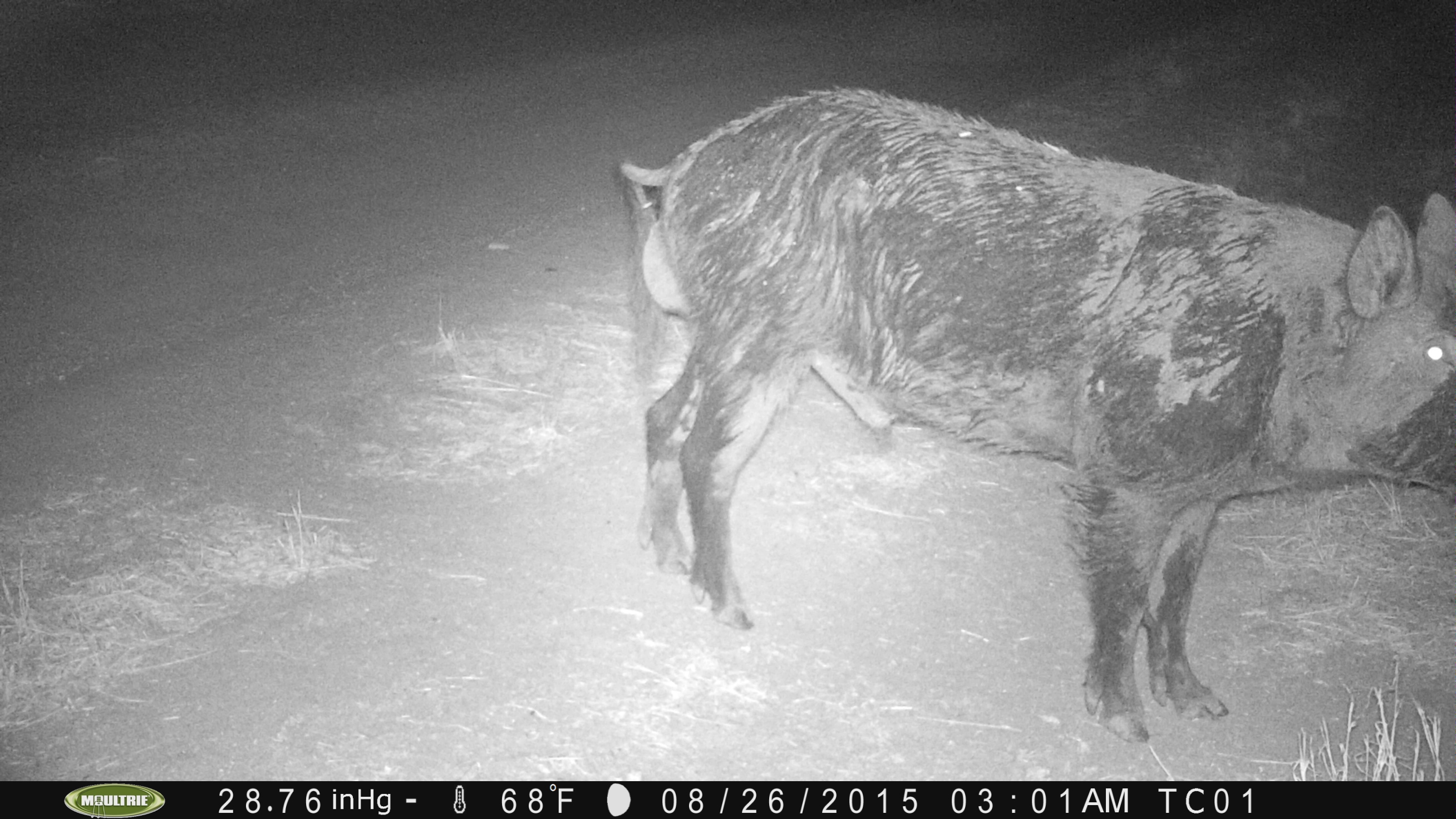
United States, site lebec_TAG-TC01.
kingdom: Animalia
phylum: Chordata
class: Mammalia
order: Artiodactyla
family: Suidae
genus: Sus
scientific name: Sus scrofa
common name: wild boar